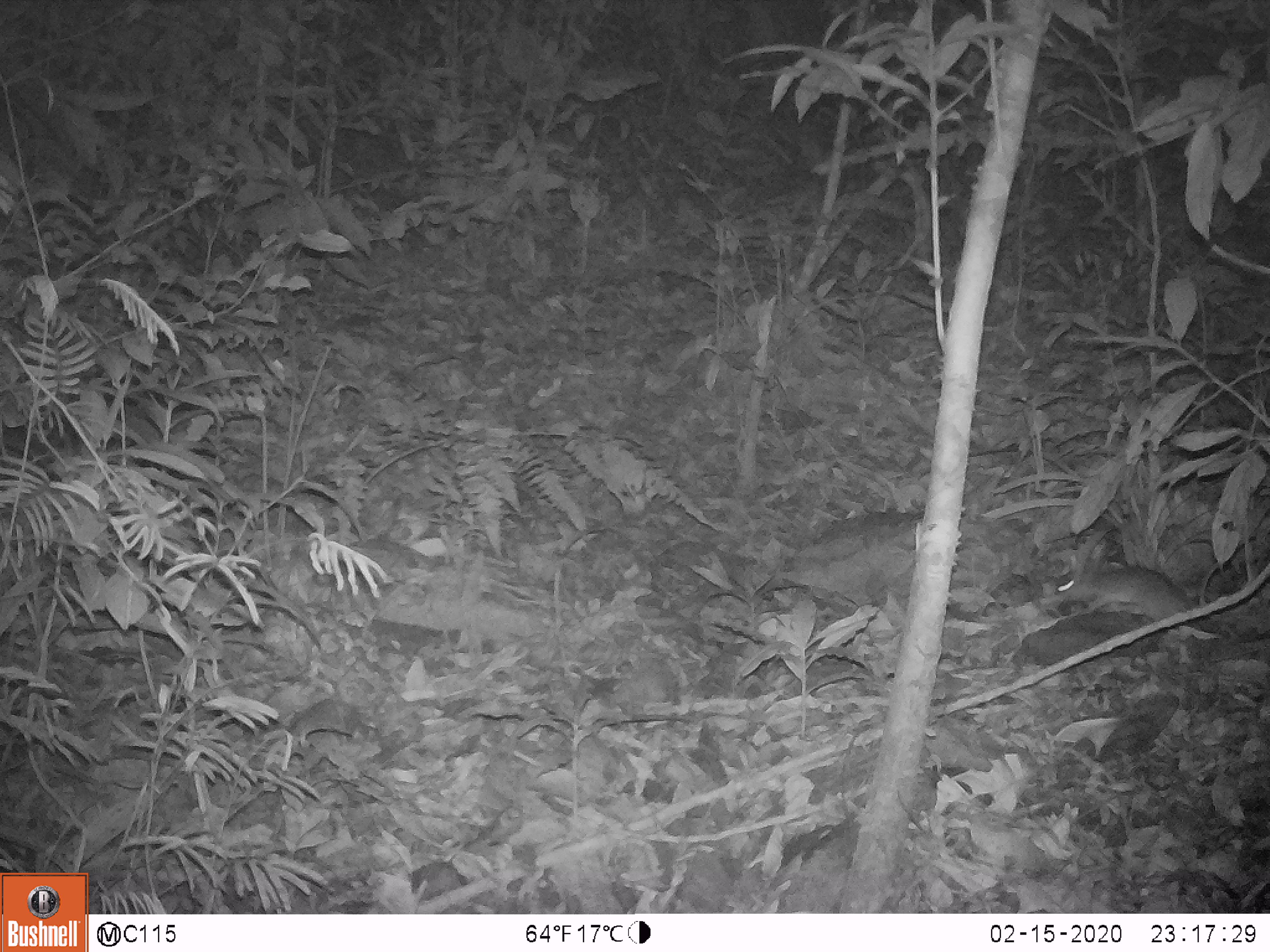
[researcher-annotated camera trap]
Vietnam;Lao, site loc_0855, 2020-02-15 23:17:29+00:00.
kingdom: Animalia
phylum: Chordata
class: Mammalia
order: Rodentia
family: Muridae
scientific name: Muridae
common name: old-world mice and rats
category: unidentified murid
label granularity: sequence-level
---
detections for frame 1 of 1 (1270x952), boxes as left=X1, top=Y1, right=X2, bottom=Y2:
unidentified murid: left=1034, top=558, right=1209, bottom=635